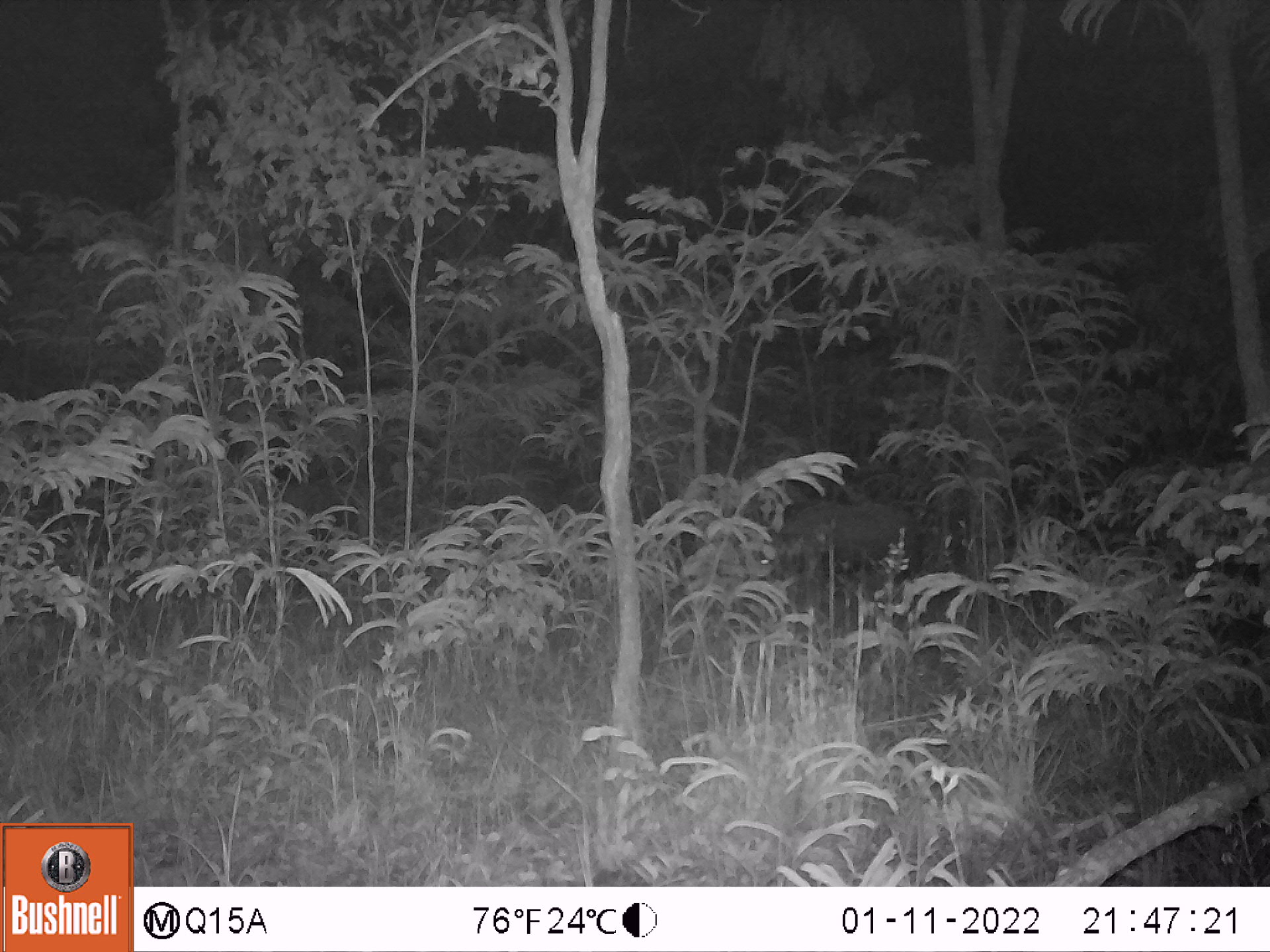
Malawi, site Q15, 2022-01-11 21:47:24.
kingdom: Animalia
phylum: Chordata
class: Mammalia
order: Artiodactyla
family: Suidae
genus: Potamochoerus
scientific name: Potamochoerus larvatus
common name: bushpig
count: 1